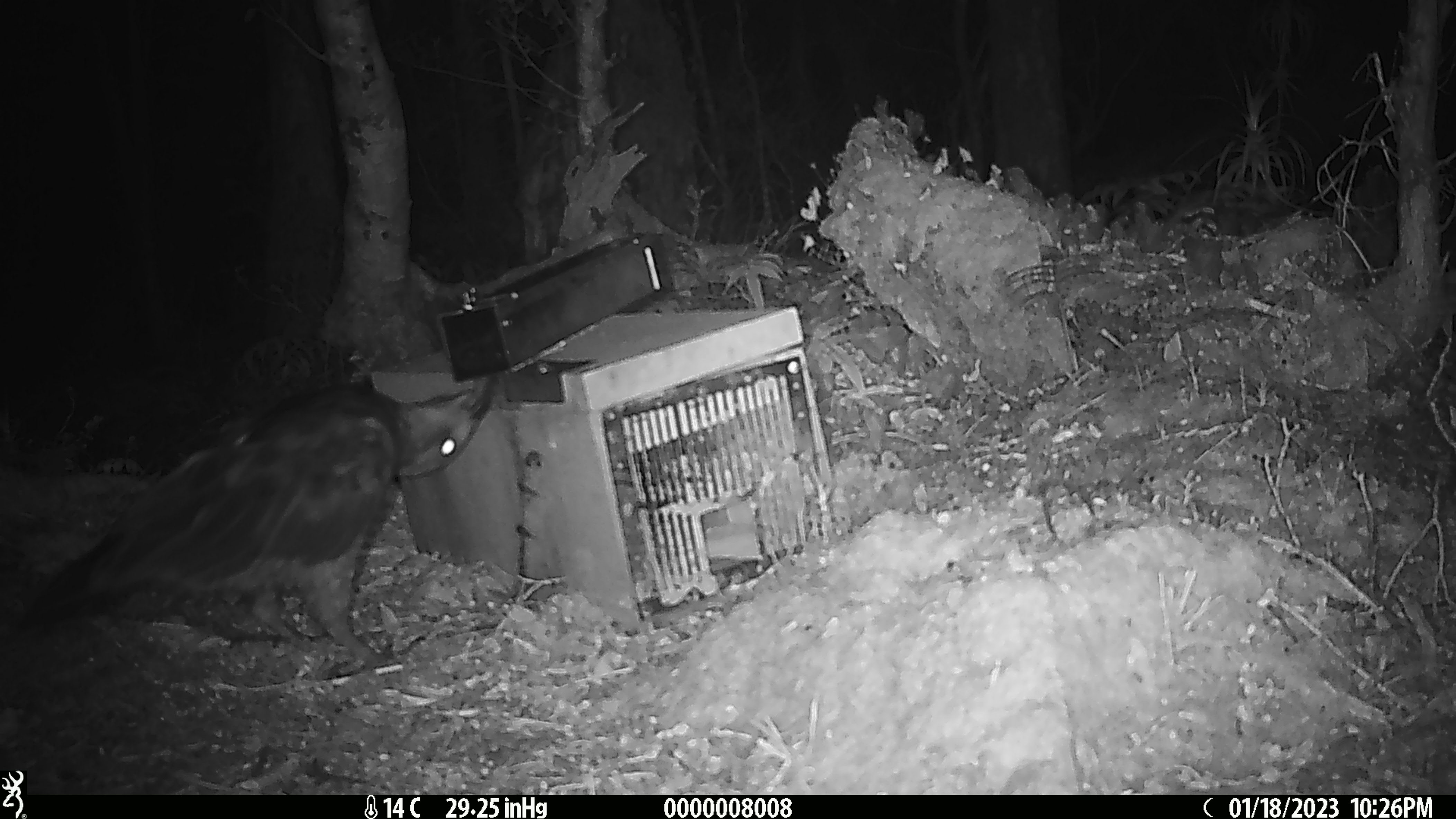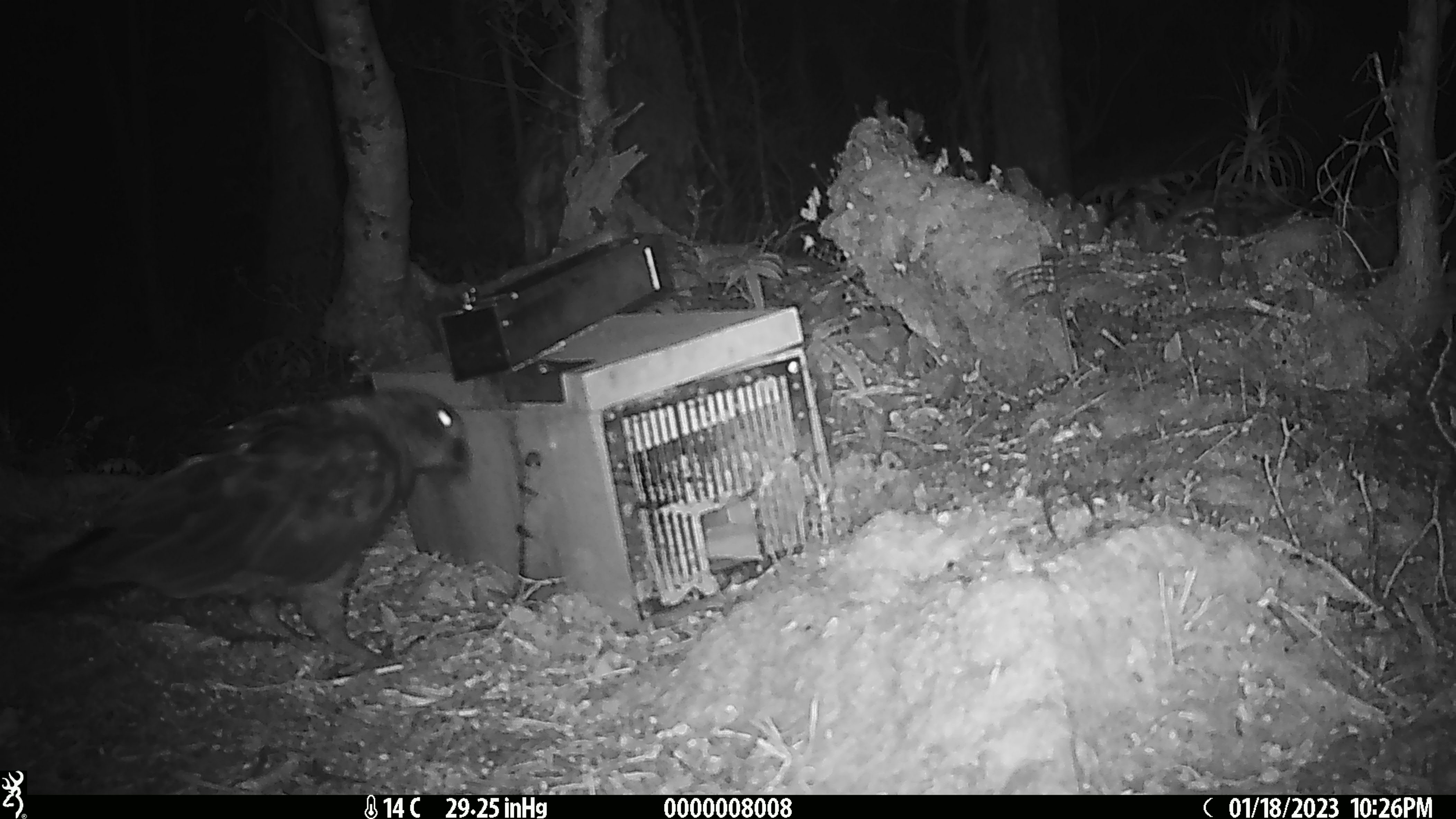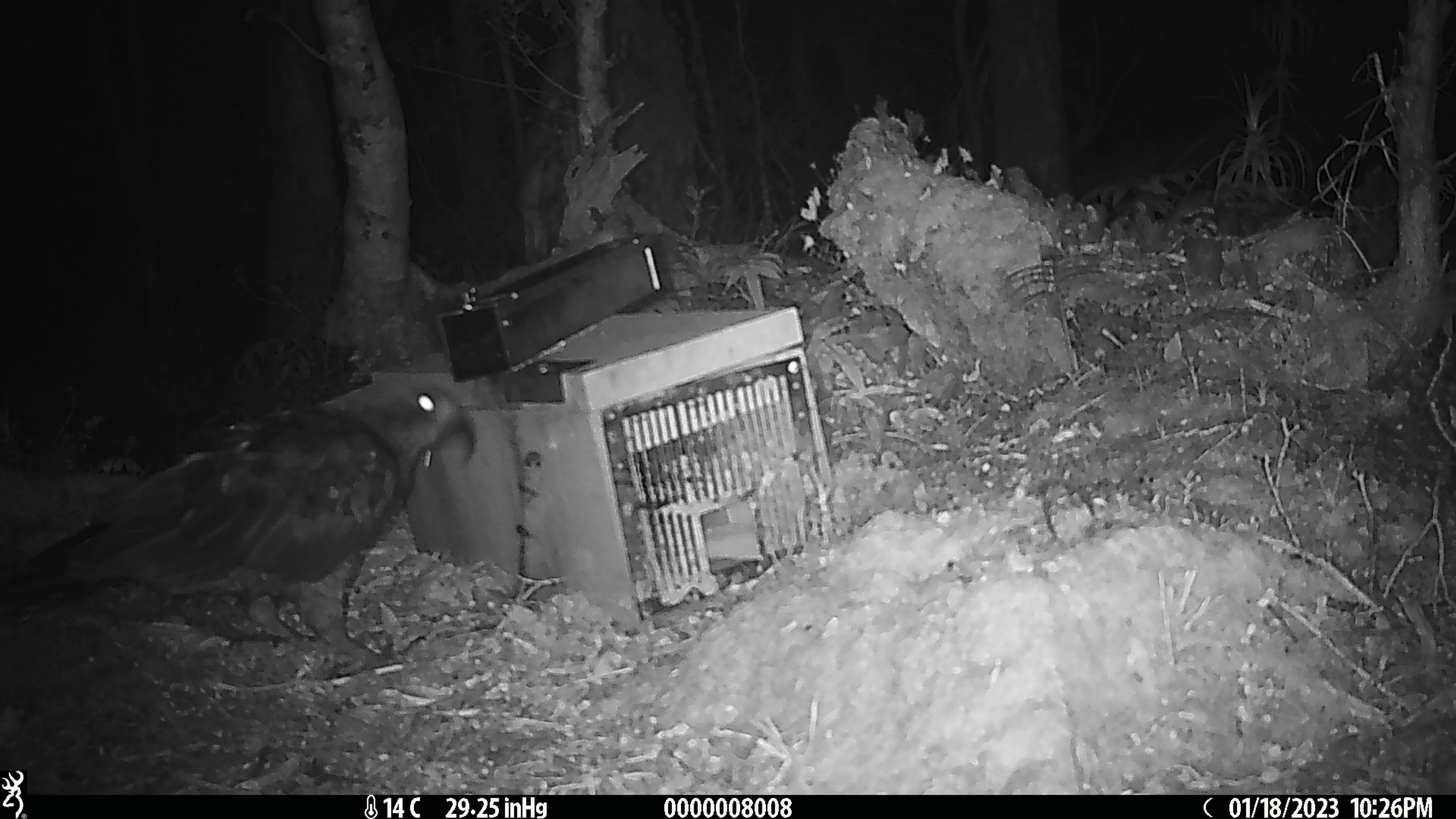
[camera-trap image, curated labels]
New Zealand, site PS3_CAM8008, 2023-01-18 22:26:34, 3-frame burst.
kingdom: Animalia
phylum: Chordata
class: Aves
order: Psittaciformes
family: Strigopidae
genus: Nestor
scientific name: Nestor notabilis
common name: kea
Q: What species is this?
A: Kea (Nestor notabilis).